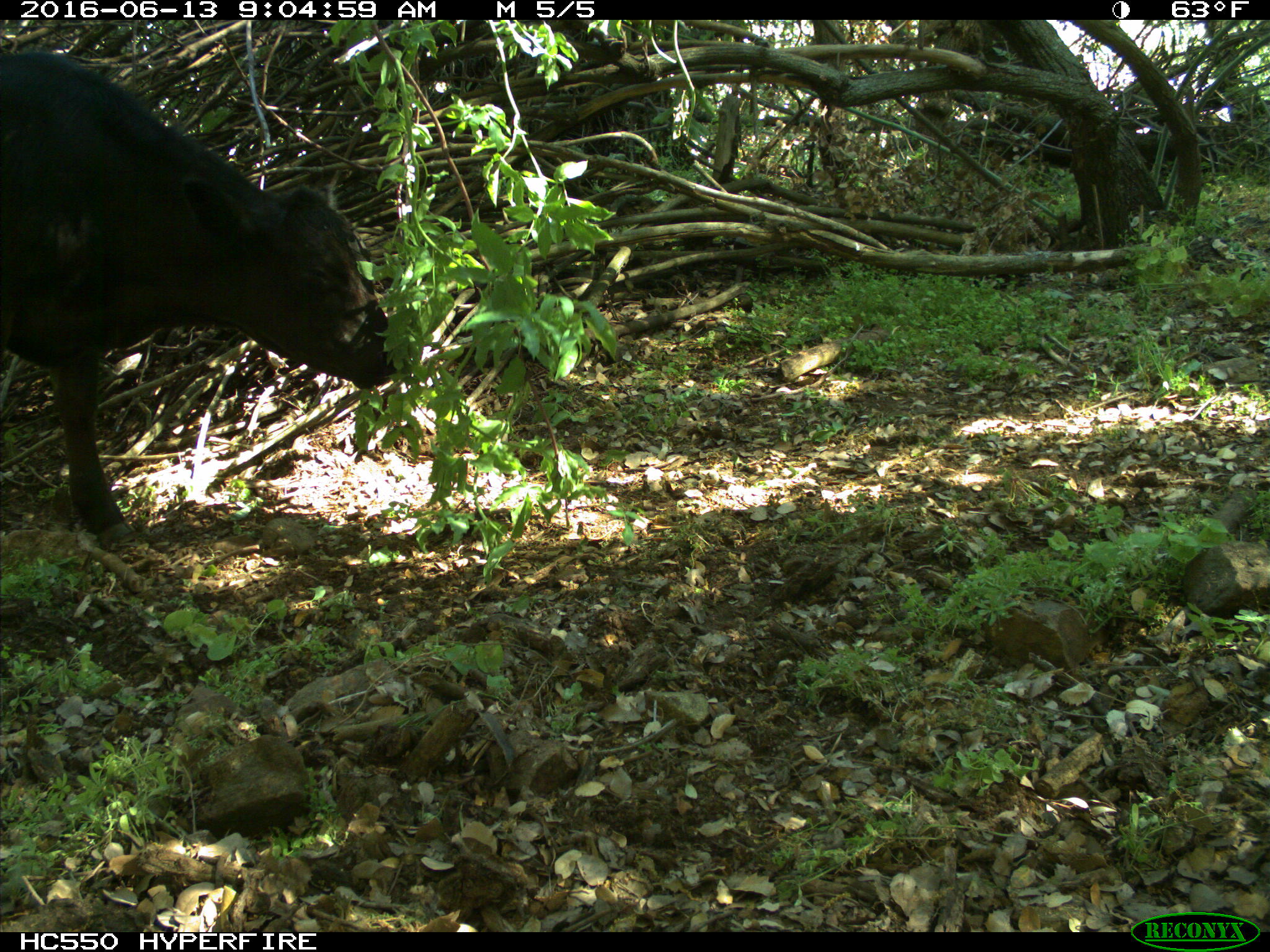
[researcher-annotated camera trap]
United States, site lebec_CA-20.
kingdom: Animalia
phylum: Chordata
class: Mammalia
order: Artiodactyla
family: Bovidae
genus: Bos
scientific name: Bos taurus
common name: domestic cow